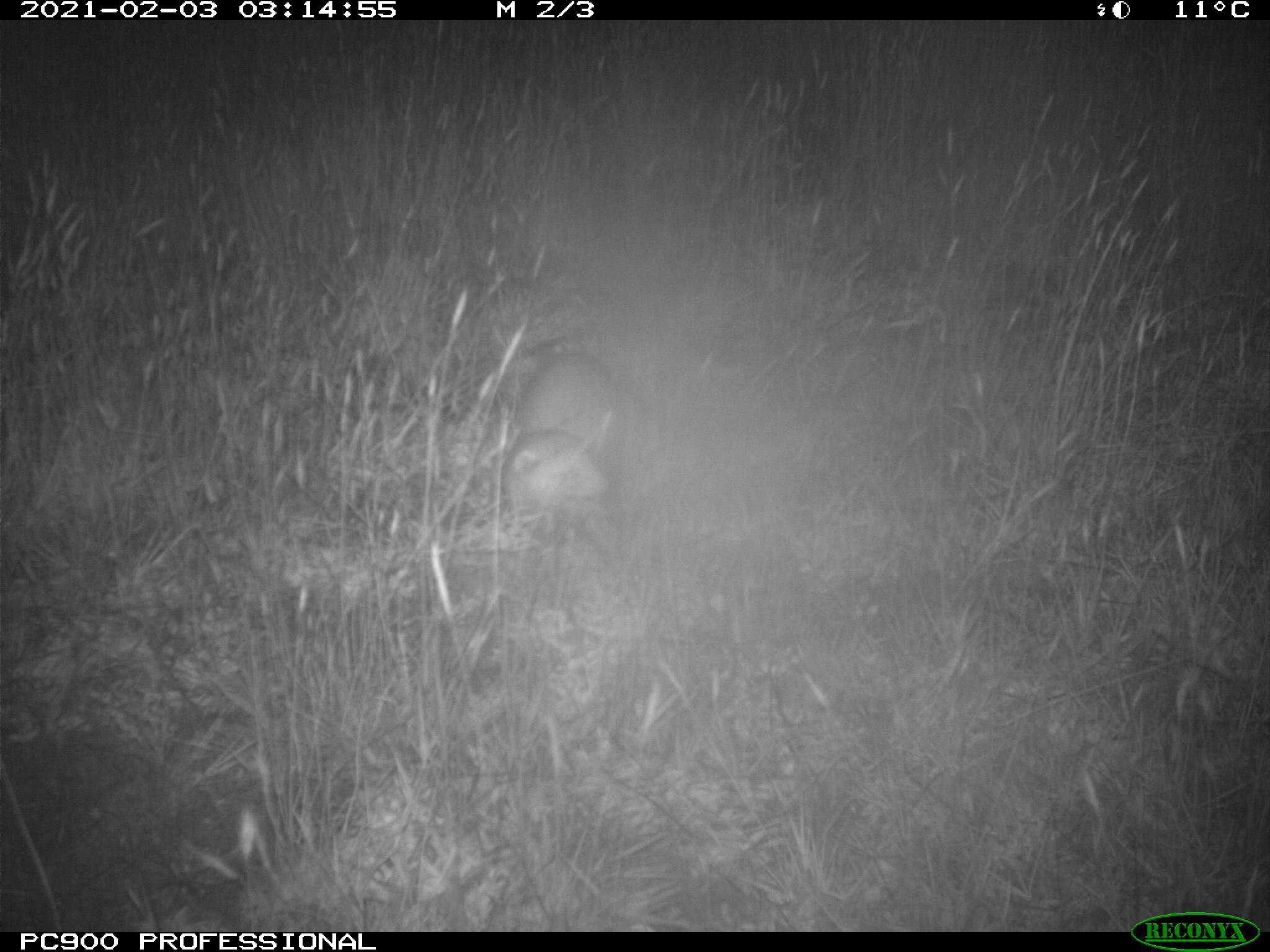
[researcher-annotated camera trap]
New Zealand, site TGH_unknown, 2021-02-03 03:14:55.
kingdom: Animalia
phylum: Chordata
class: Mammalia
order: Carnivora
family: Mustelidae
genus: Mustela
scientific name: Mustela furo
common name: ferret